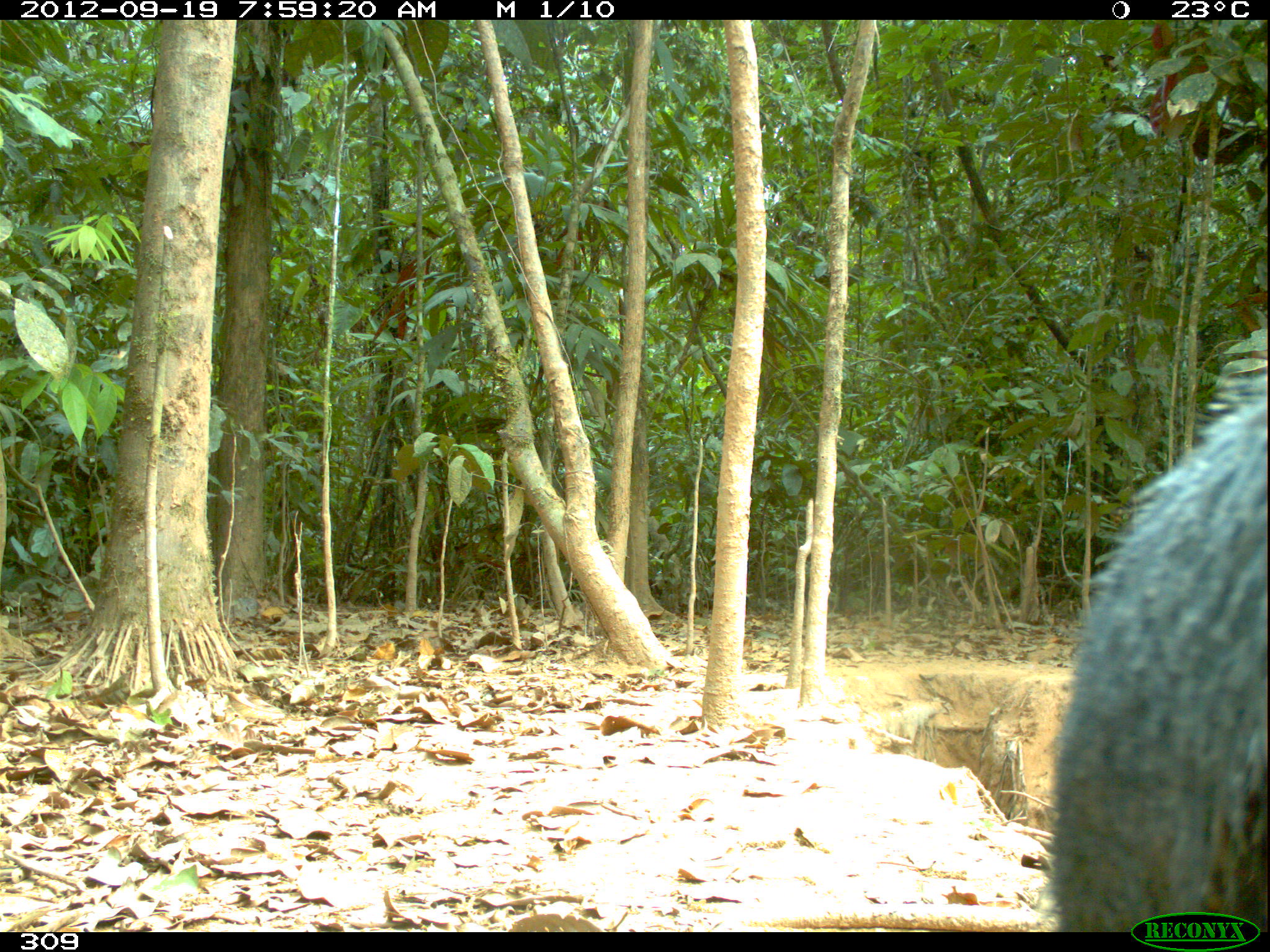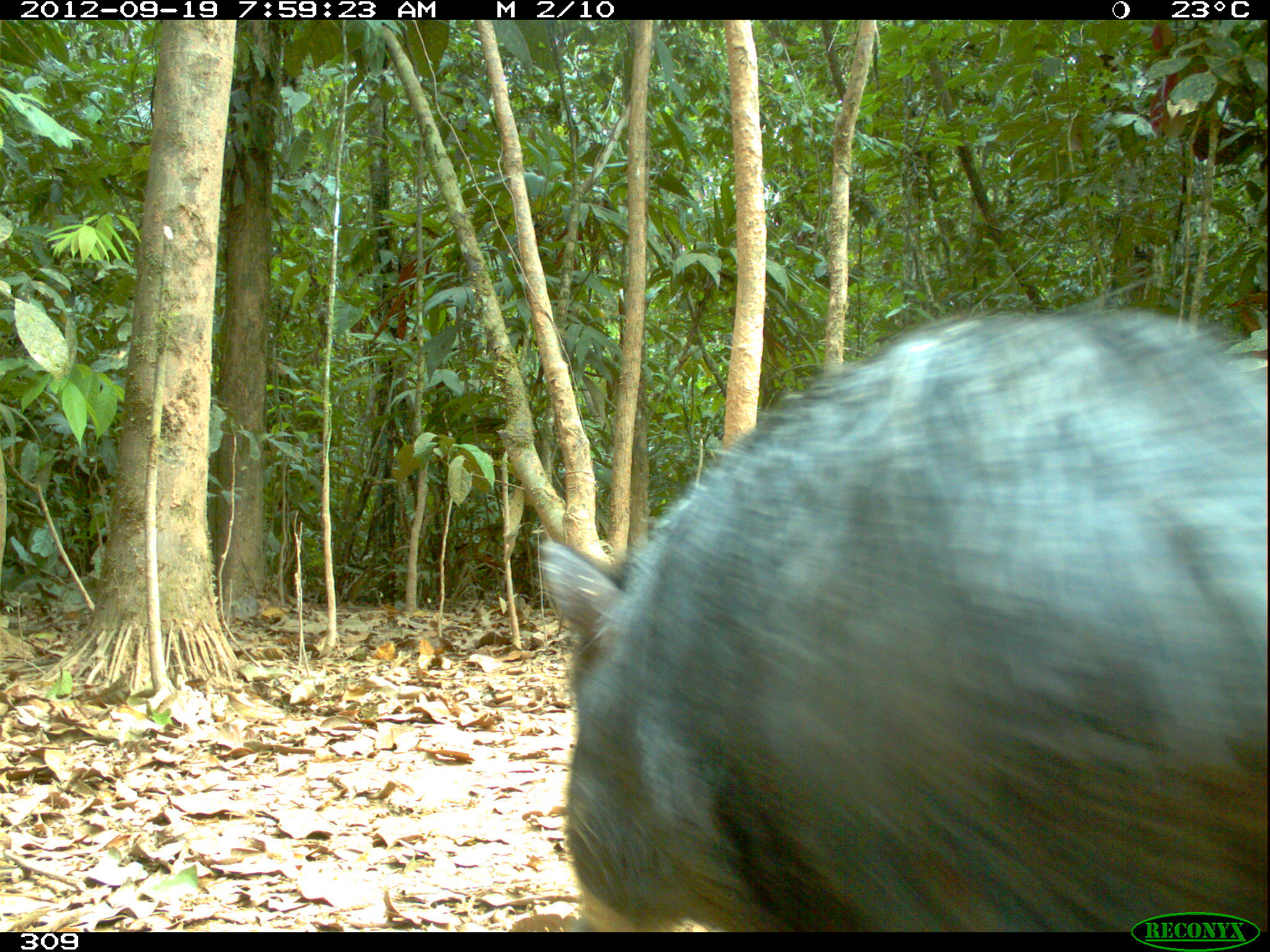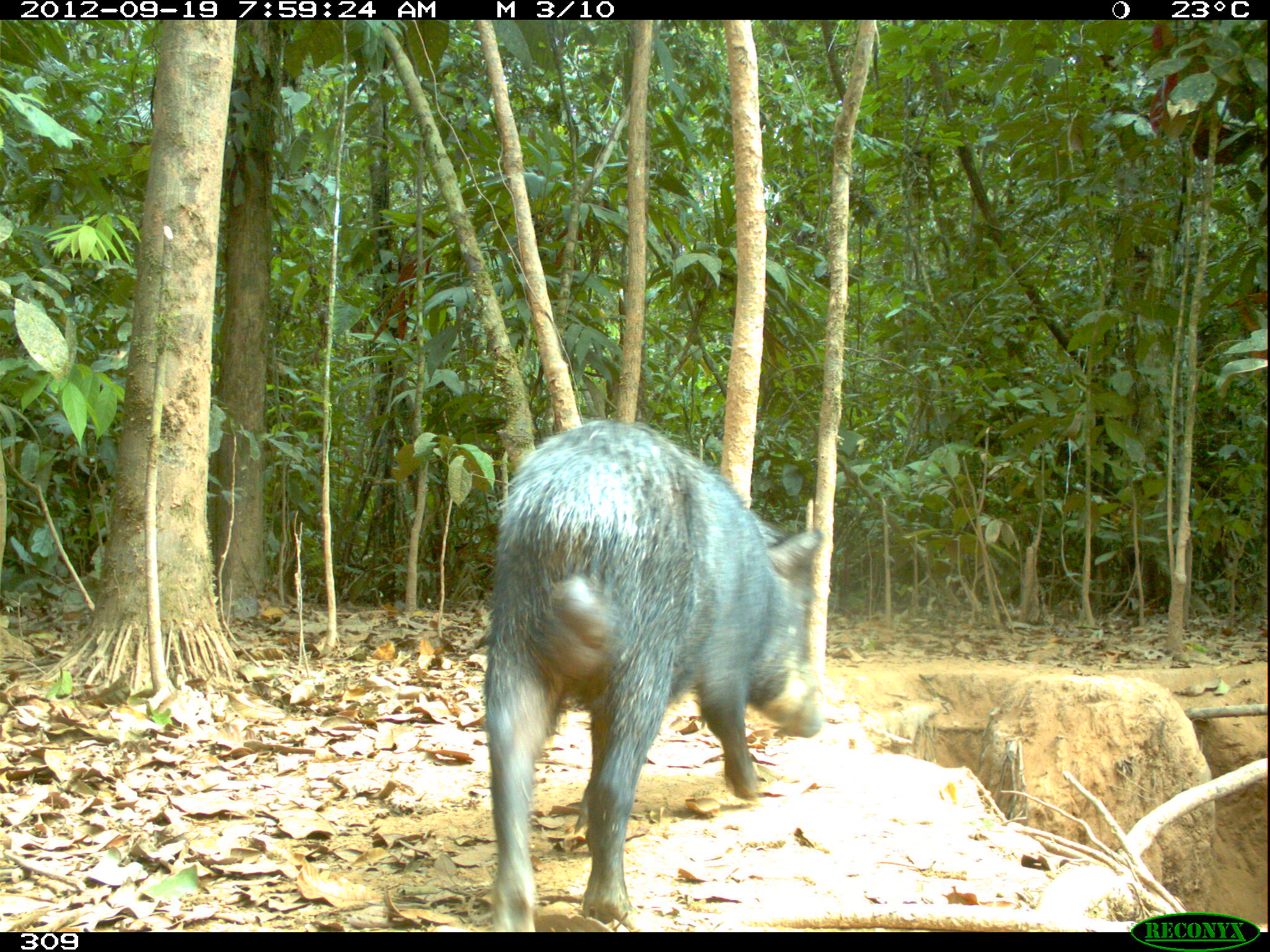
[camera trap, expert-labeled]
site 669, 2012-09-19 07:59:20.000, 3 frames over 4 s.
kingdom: Animalia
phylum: Chordata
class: Mammalia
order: Artiodactyla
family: Tayassuidae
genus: Tayassu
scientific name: Tayassu pecari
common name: white-lipped peccary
Tayassu pecari (white-lipped peccary).